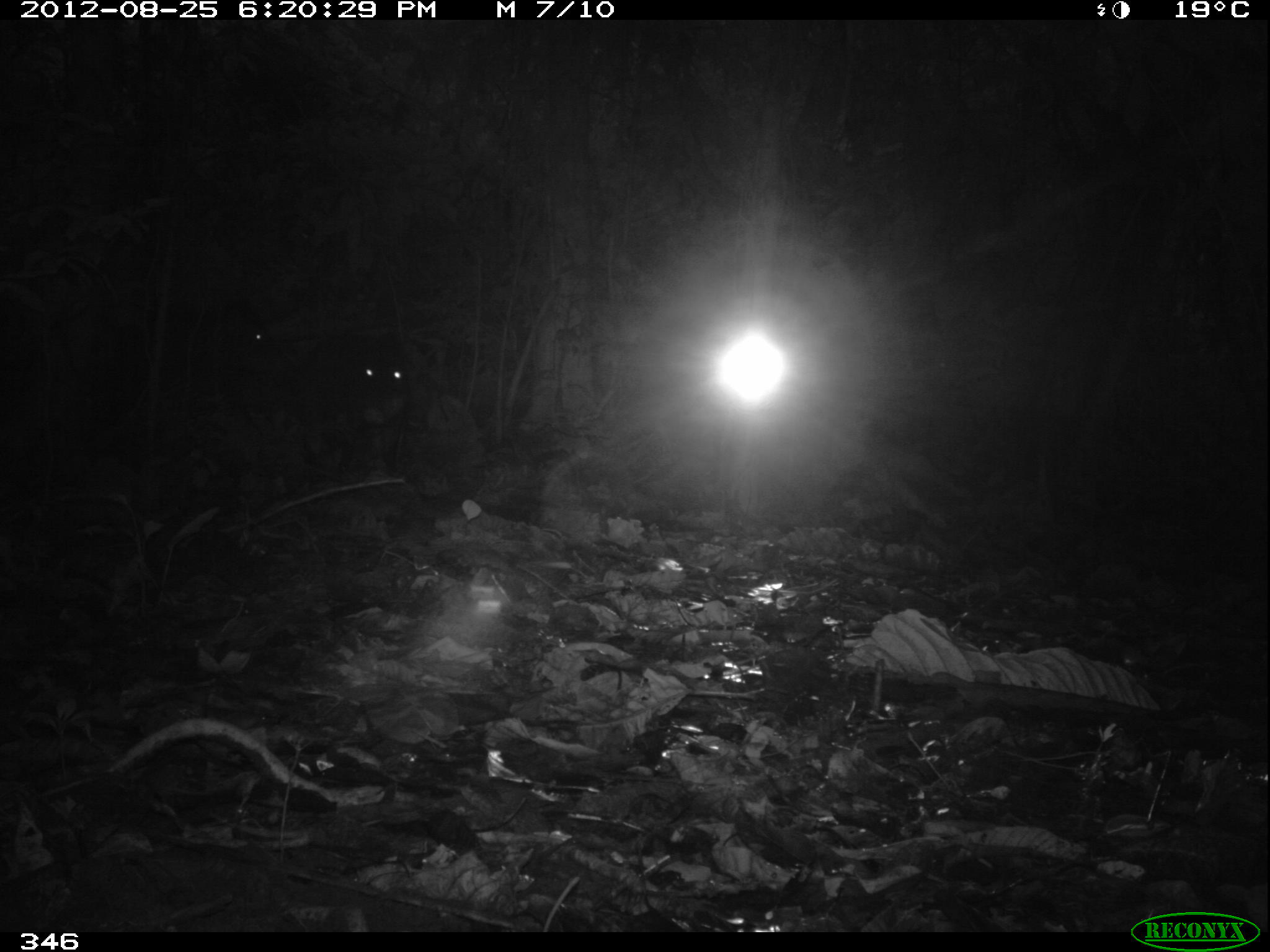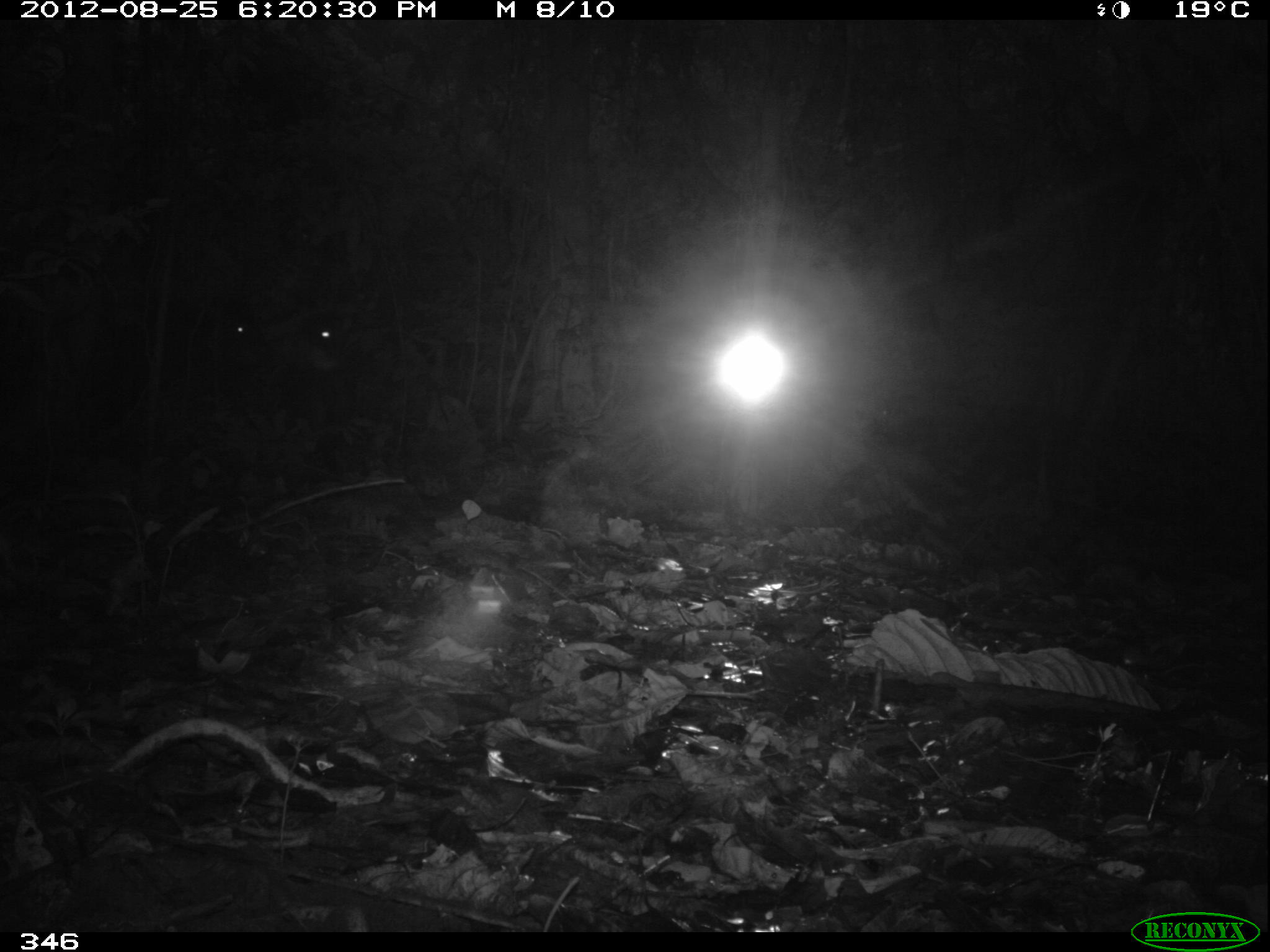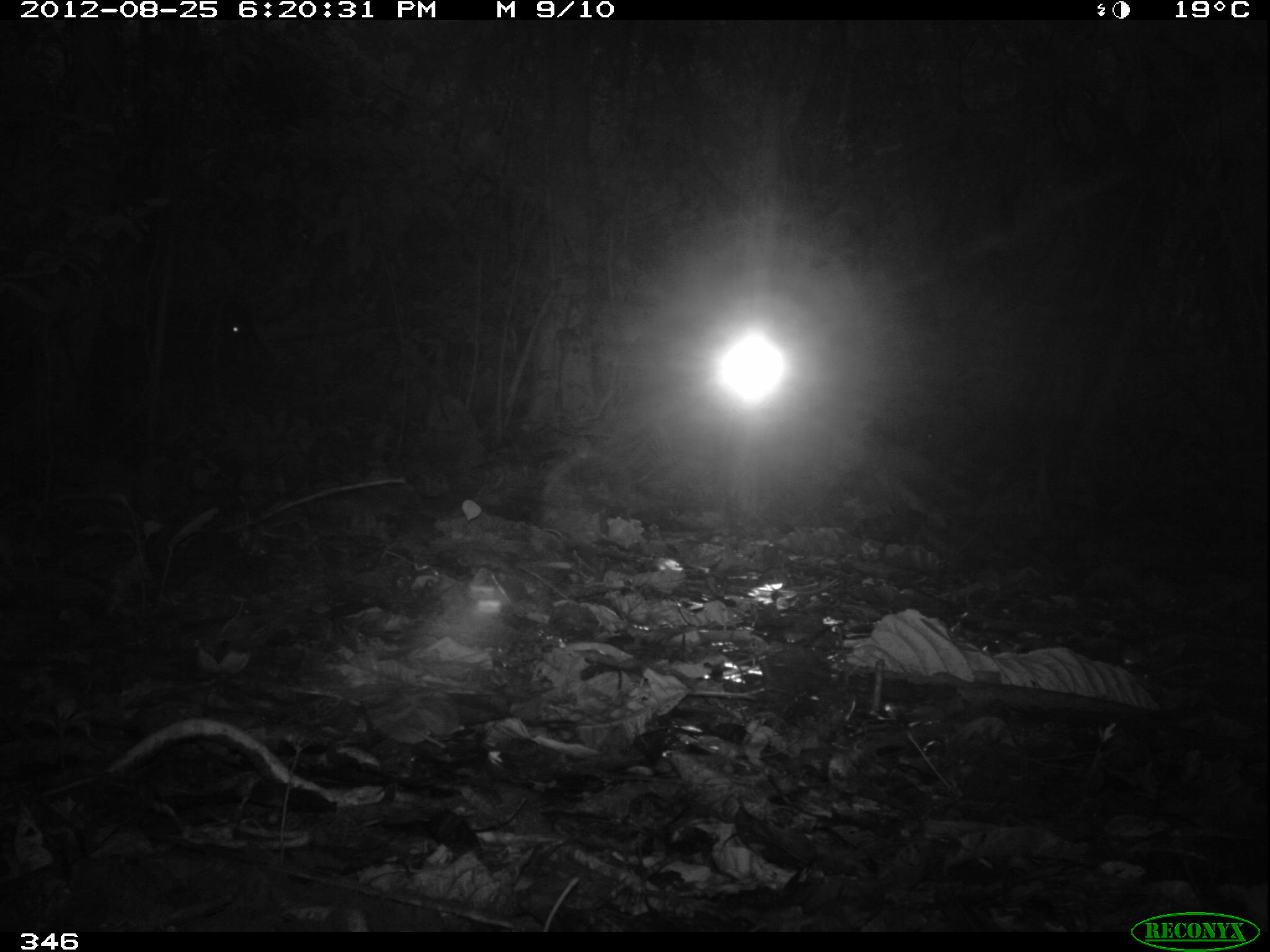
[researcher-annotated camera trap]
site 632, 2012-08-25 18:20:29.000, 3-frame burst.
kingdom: Animalia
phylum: Chordata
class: Mammalia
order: Artiodactyla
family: Tayassuidae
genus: Tayassu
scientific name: Tayassu pecari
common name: white-lipped peccary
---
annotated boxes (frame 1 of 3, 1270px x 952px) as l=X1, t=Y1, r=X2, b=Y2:
tayassu pecari: l=309, t=338, r=406, b=454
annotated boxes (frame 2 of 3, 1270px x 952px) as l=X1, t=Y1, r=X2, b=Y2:
tayassu pecari: l=277, t=312, r=339, b=380